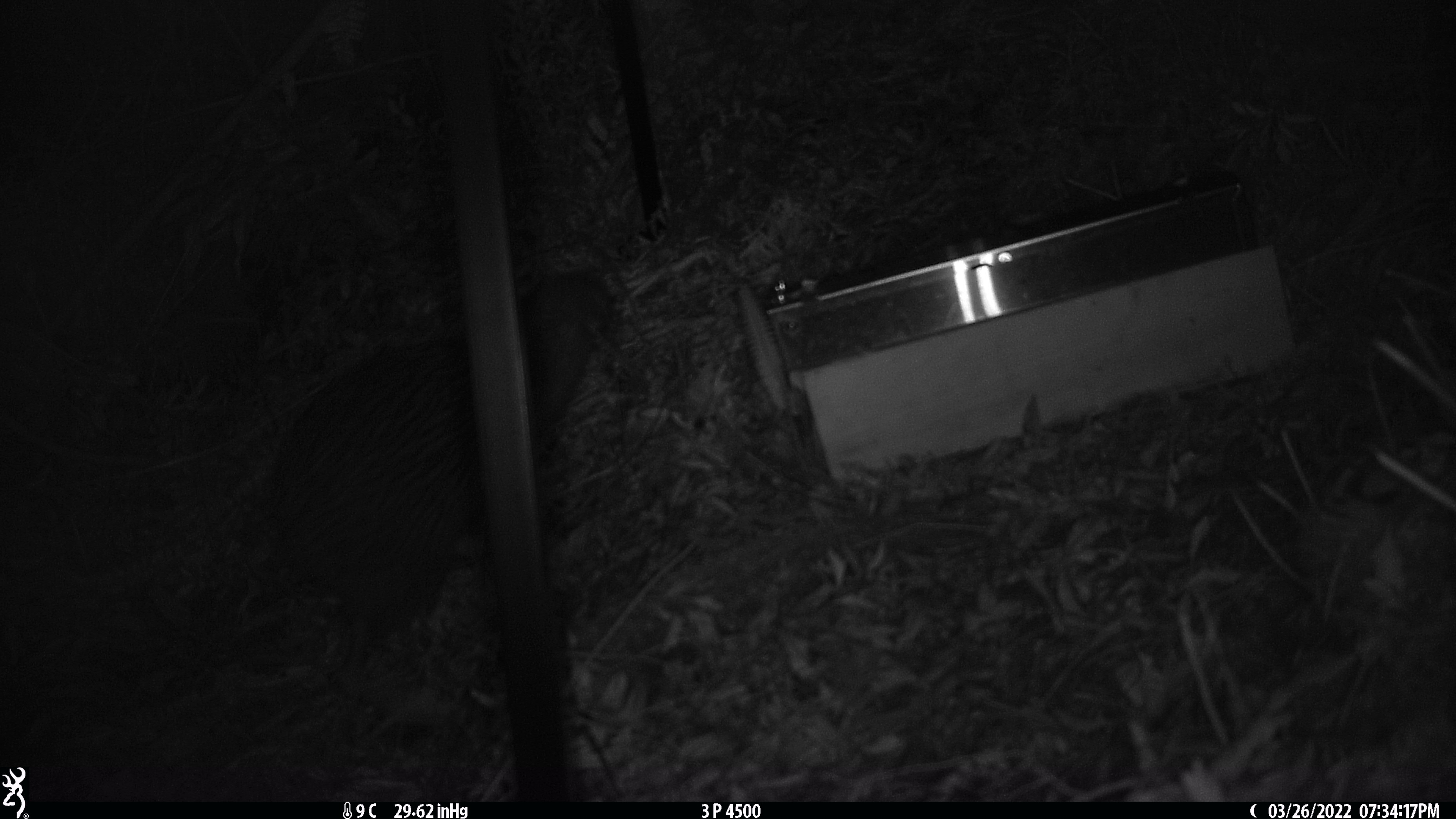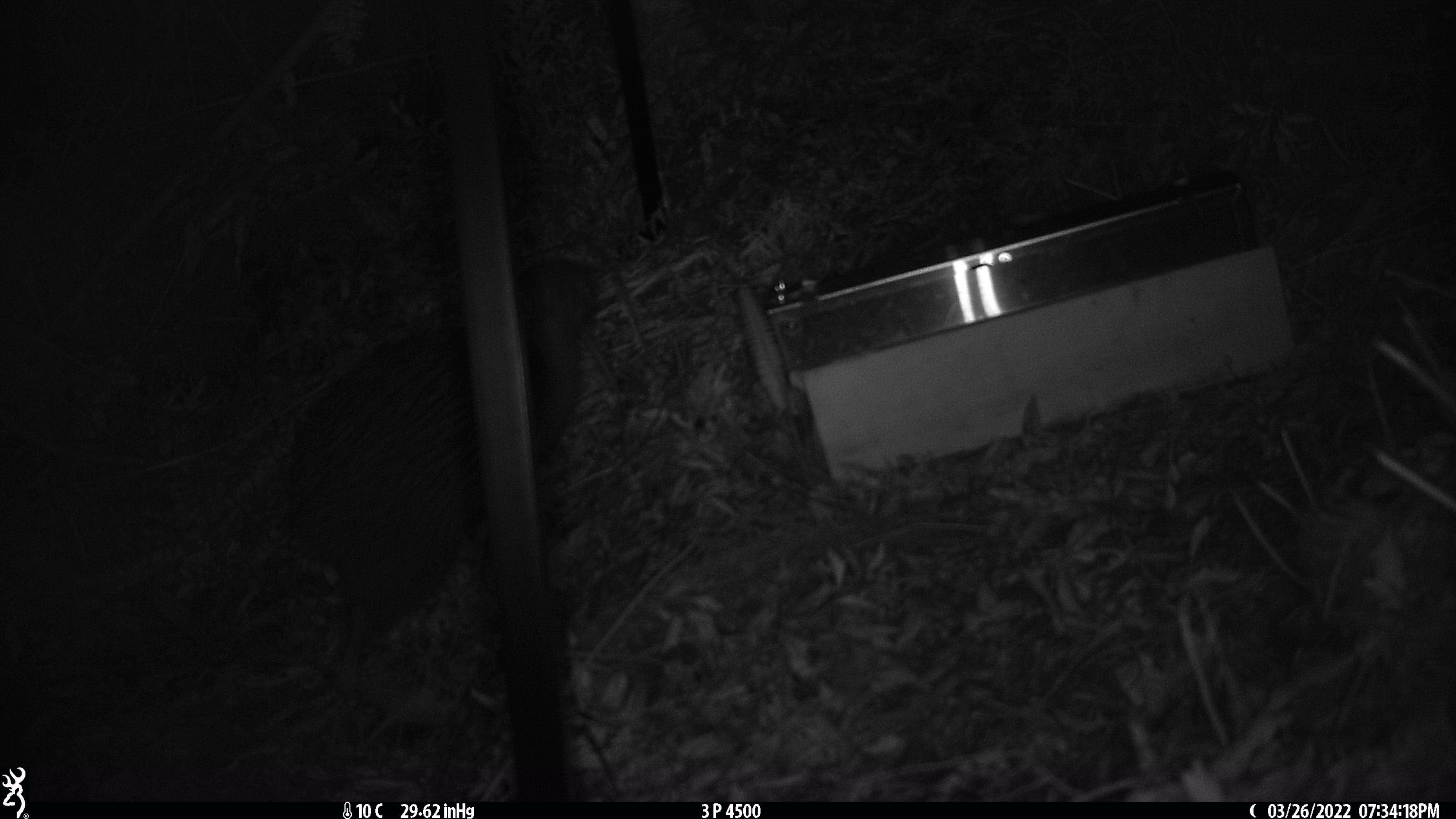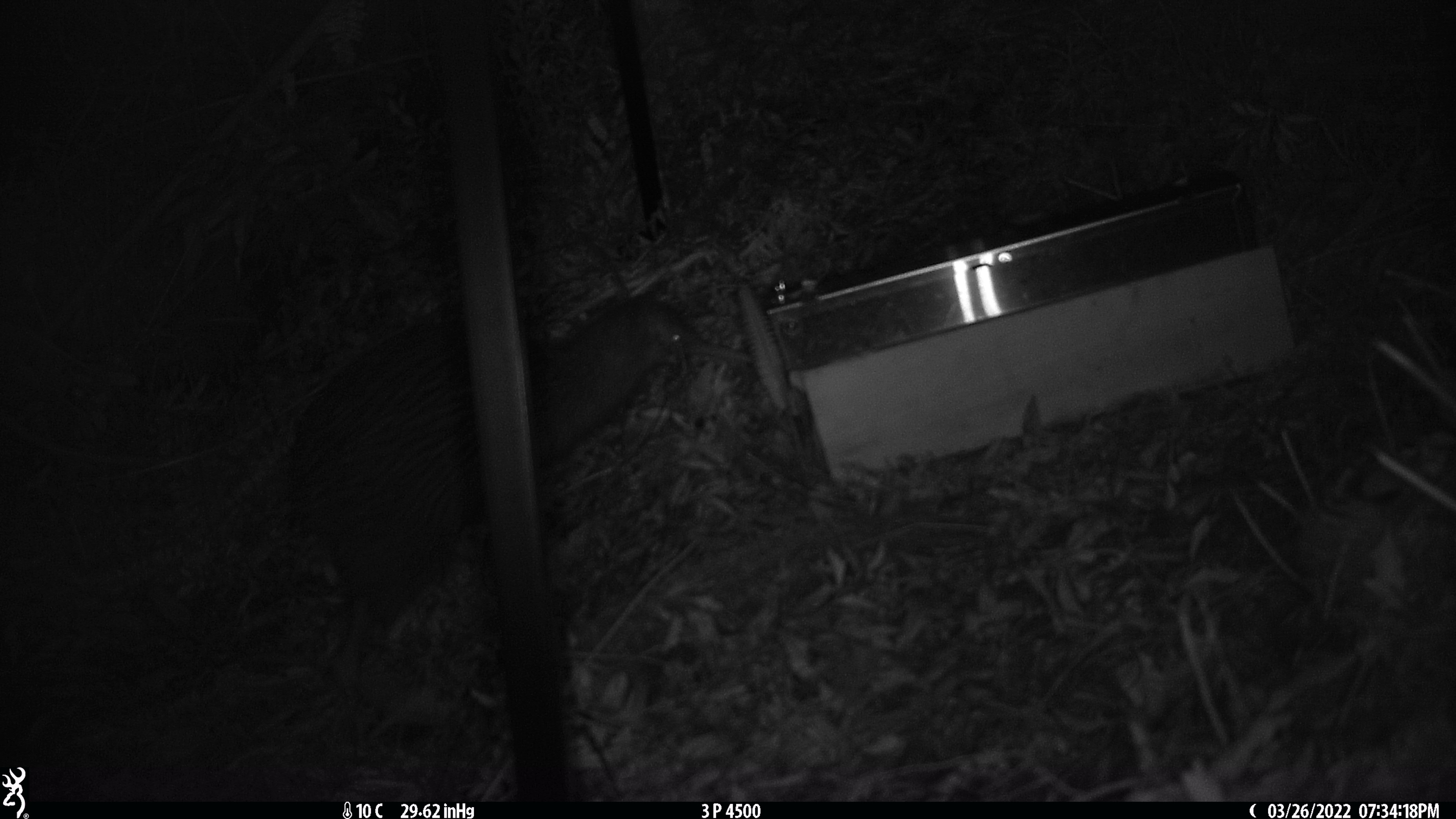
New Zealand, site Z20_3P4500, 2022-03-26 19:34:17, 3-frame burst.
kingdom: Animalia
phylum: Chordata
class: Aves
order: Apterygiformes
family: Apterygidae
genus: Apteryx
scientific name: Apteryx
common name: kiwi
Kiwi (Apteryx).